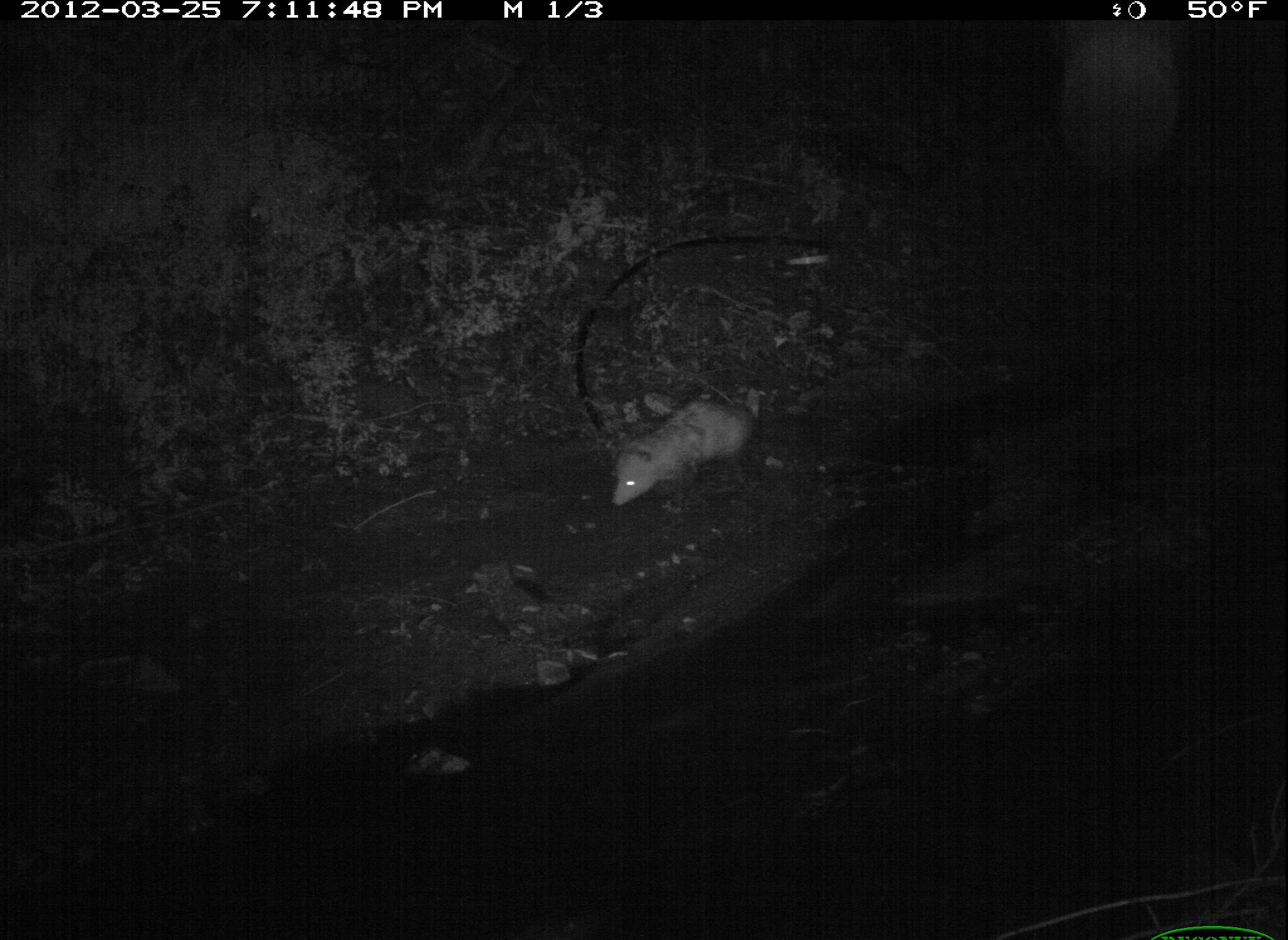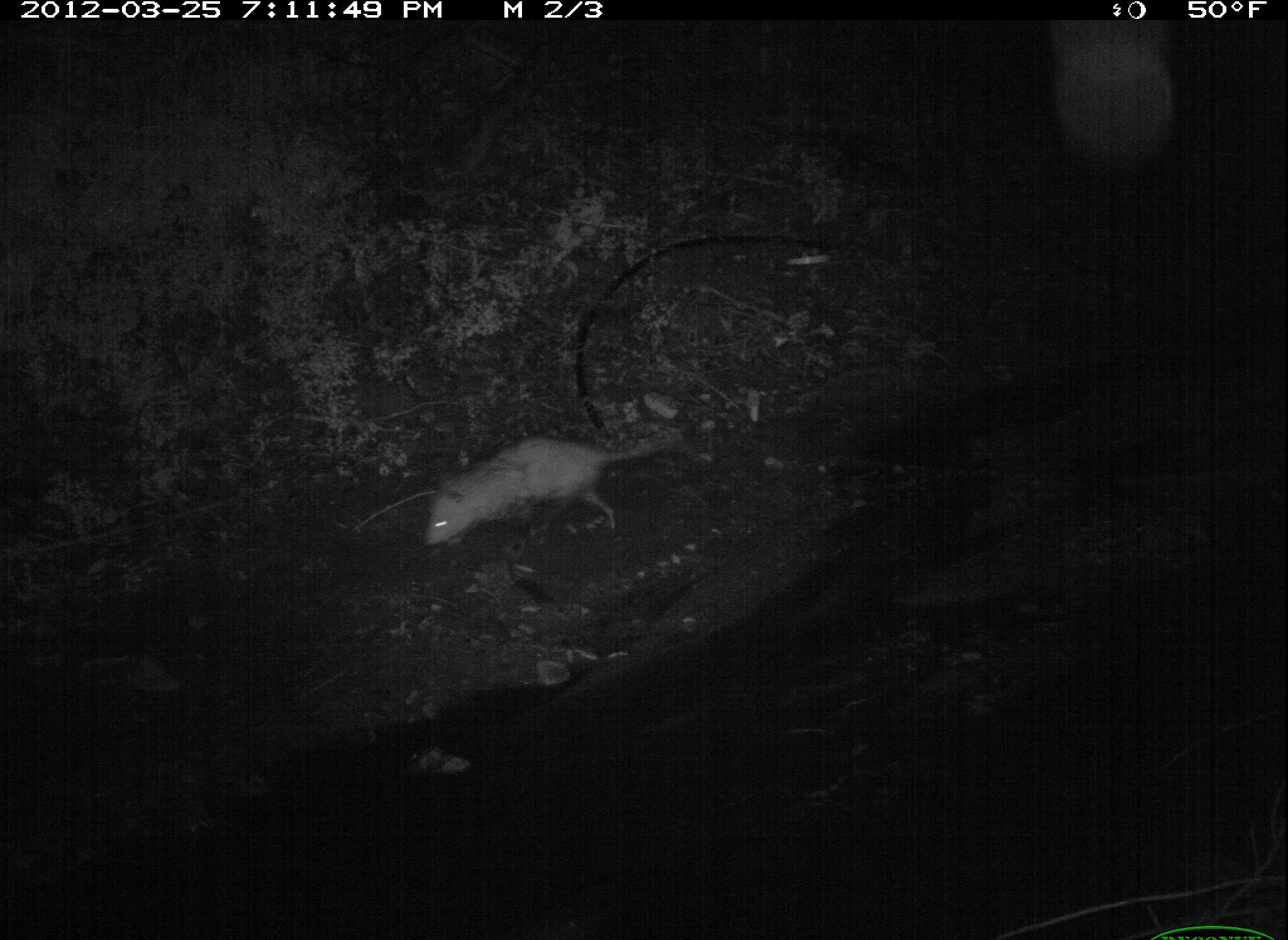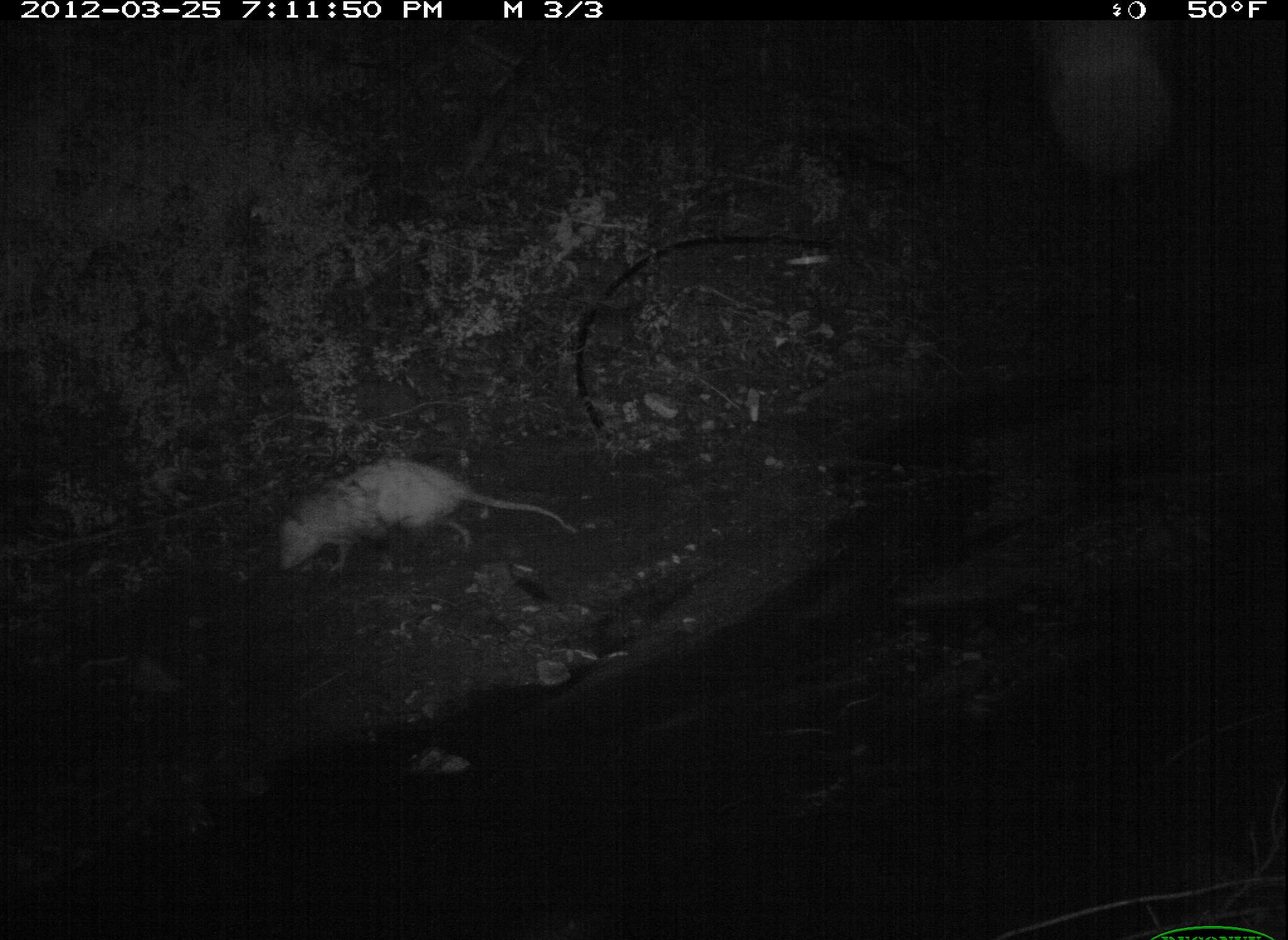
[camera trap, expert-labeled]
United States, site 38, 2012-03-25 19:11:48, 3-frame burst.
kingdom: Animalia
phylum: Chordata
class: Mammalia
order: Didelphimorphia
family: Didelphidae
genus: Didelphis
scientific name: Didelphis virginiana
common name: virginia opossum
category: opossum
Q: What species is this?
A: Opossum (virginia opossum) (Didelphis virginiana).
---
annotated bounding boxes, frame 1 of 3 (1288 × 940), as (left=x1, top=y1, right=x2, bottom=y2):
opossum: (left=602, top=374, right=791, bottom=514)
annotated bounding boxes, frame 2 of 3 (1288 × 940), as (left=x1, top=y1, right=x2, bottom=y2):
opossum: (left=401, top=419, right=710, bottom=564)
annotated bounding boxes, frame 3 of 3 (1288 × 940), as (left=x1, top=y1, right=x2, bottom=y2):
opossum: (left=270, top=433, right=588, bottom=588)